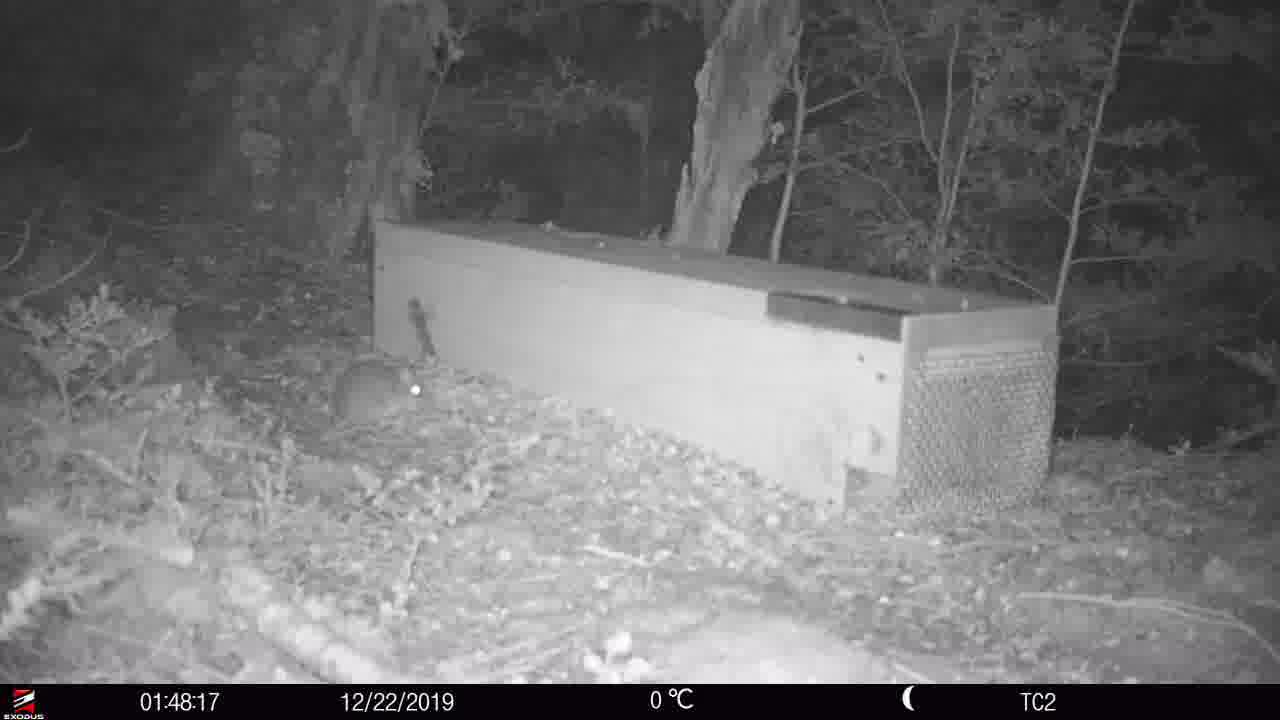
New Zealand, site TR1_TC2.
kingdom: Animalia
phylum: Chordata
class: Mammalia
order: Rodentia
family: Muridae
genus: Rattus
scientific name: Rattus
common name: rat